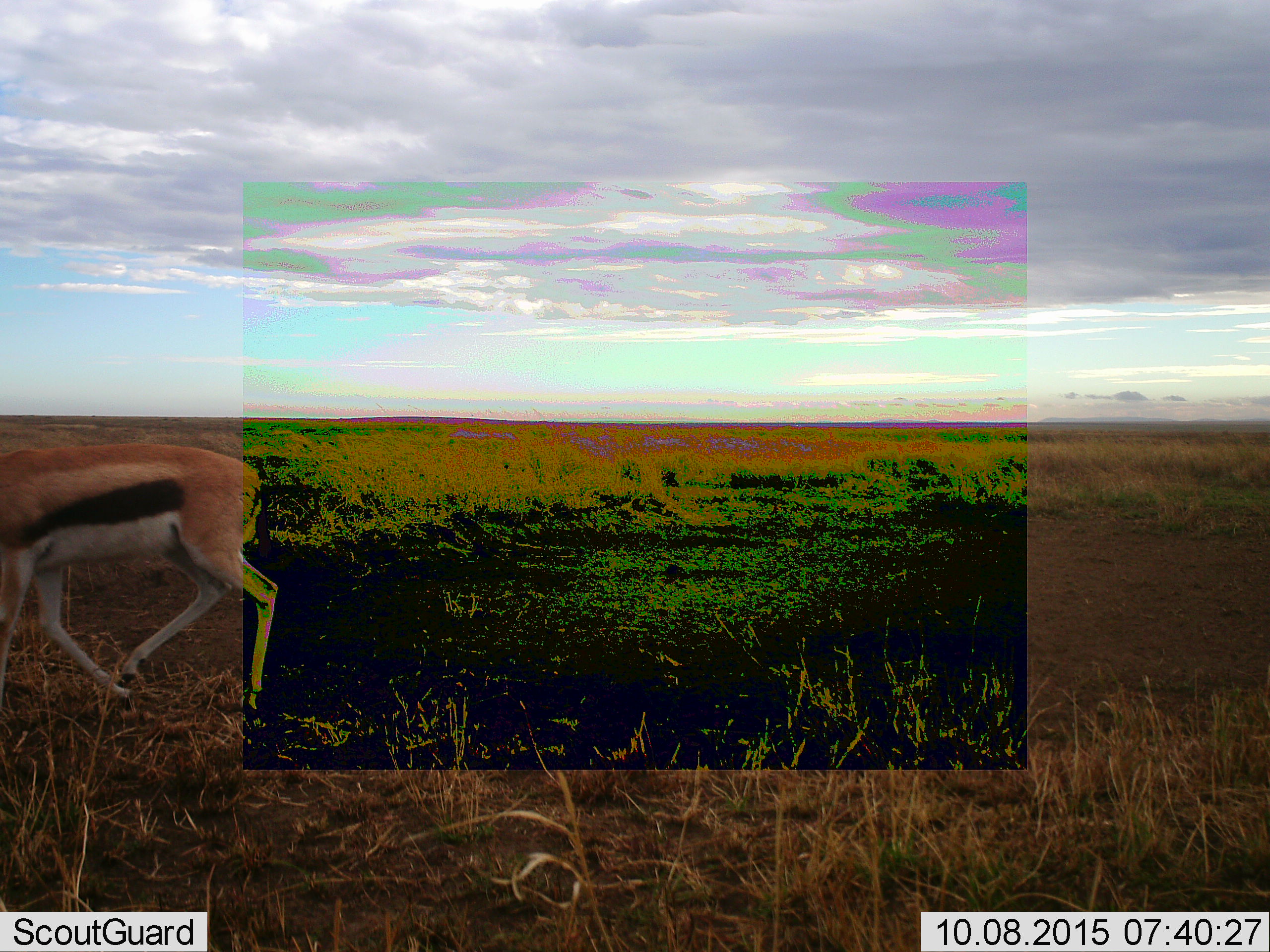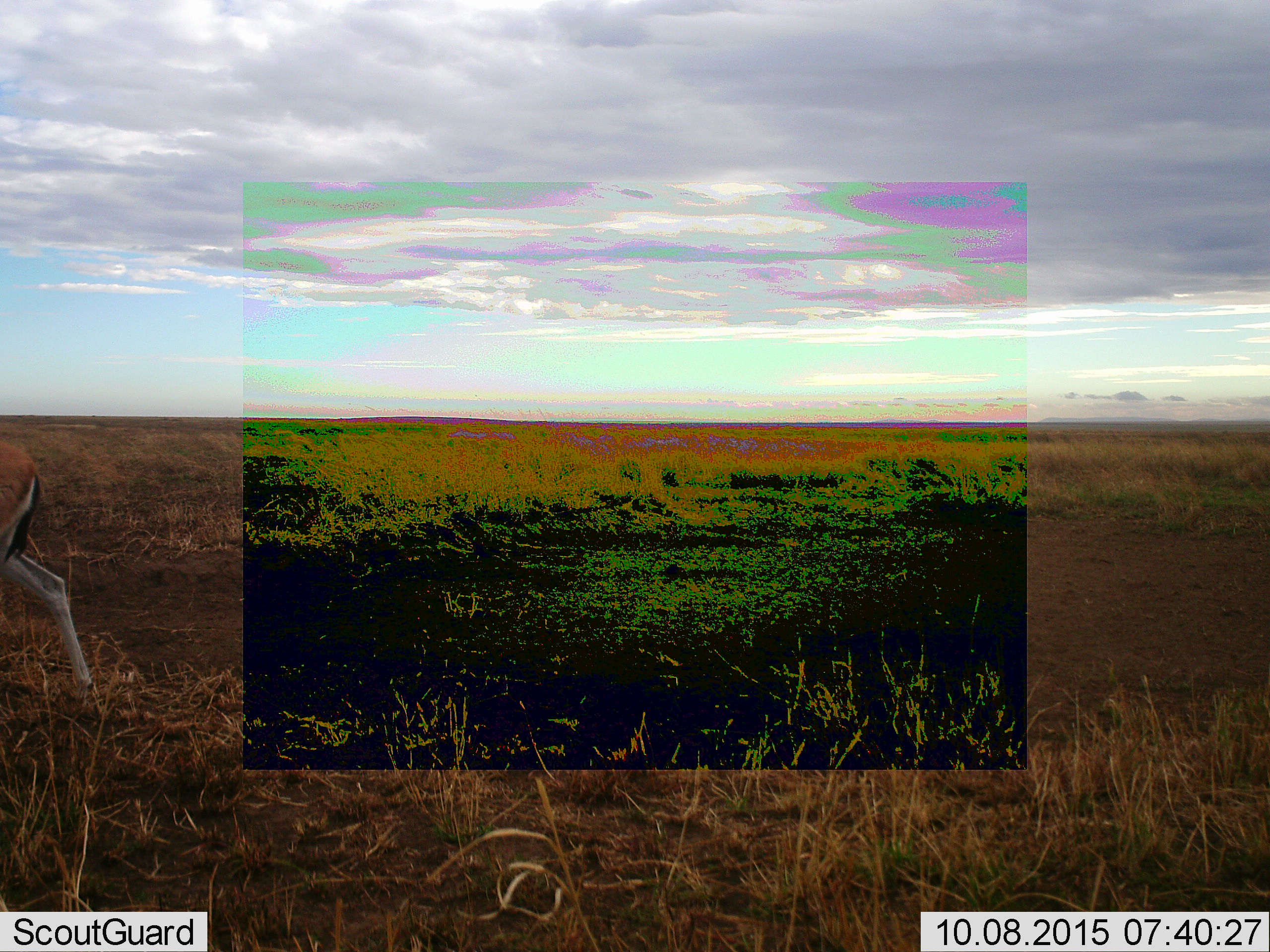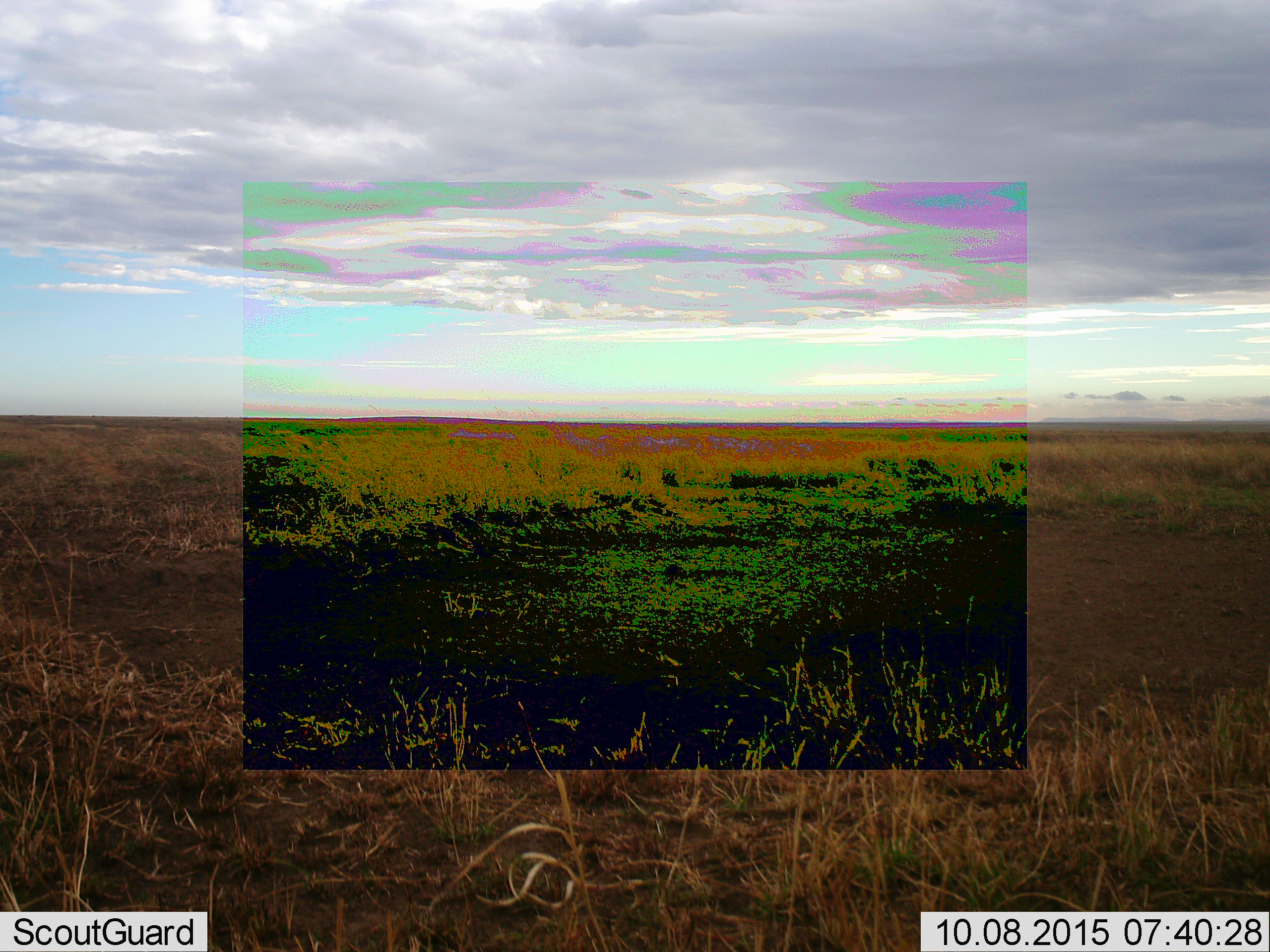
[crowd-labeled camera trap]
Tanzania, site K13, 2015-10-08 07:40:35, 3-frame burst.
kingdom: Animalia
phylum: Chordata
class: Mammalia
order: Artiodactyla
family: Bovidae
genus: Eudorcas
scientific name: Eudorcas thomsonii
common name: thomson's gazelle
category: gazellethomsons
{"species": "gazellethomsons (thomson's gazelle) (Eudorcas thomsonii)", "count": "1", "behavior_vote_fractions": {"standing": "11%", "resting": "0%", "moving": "100%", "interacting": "0%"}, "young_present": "0%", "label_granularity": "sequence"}